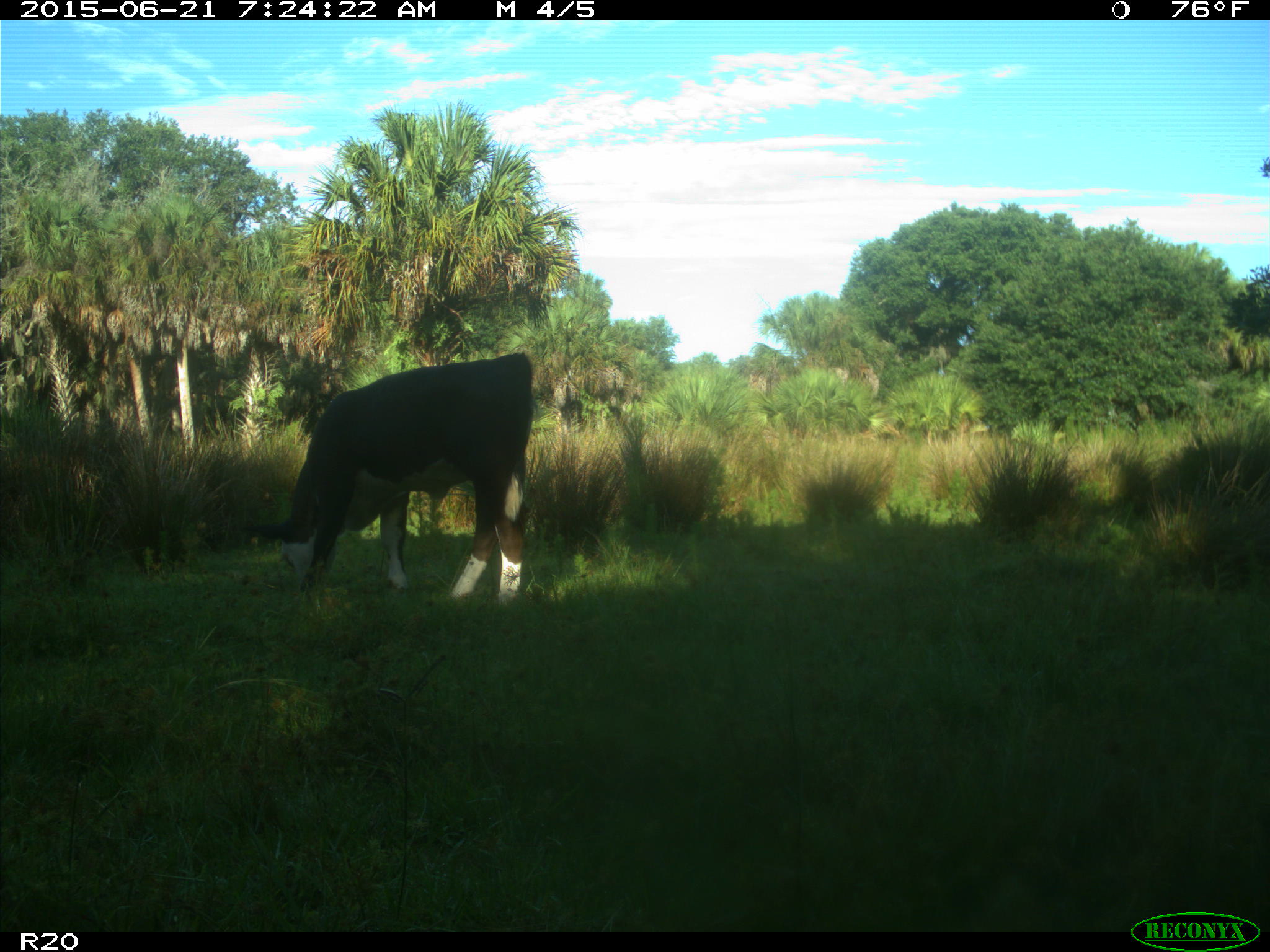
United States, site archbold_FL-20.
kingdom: Animalia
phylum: Chordata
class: Mammalia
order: Artiodactyla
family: Bovidae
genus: Bos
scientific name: Bos taurus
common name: domestic cow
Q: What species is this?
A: Bos taurus (domestic cow).